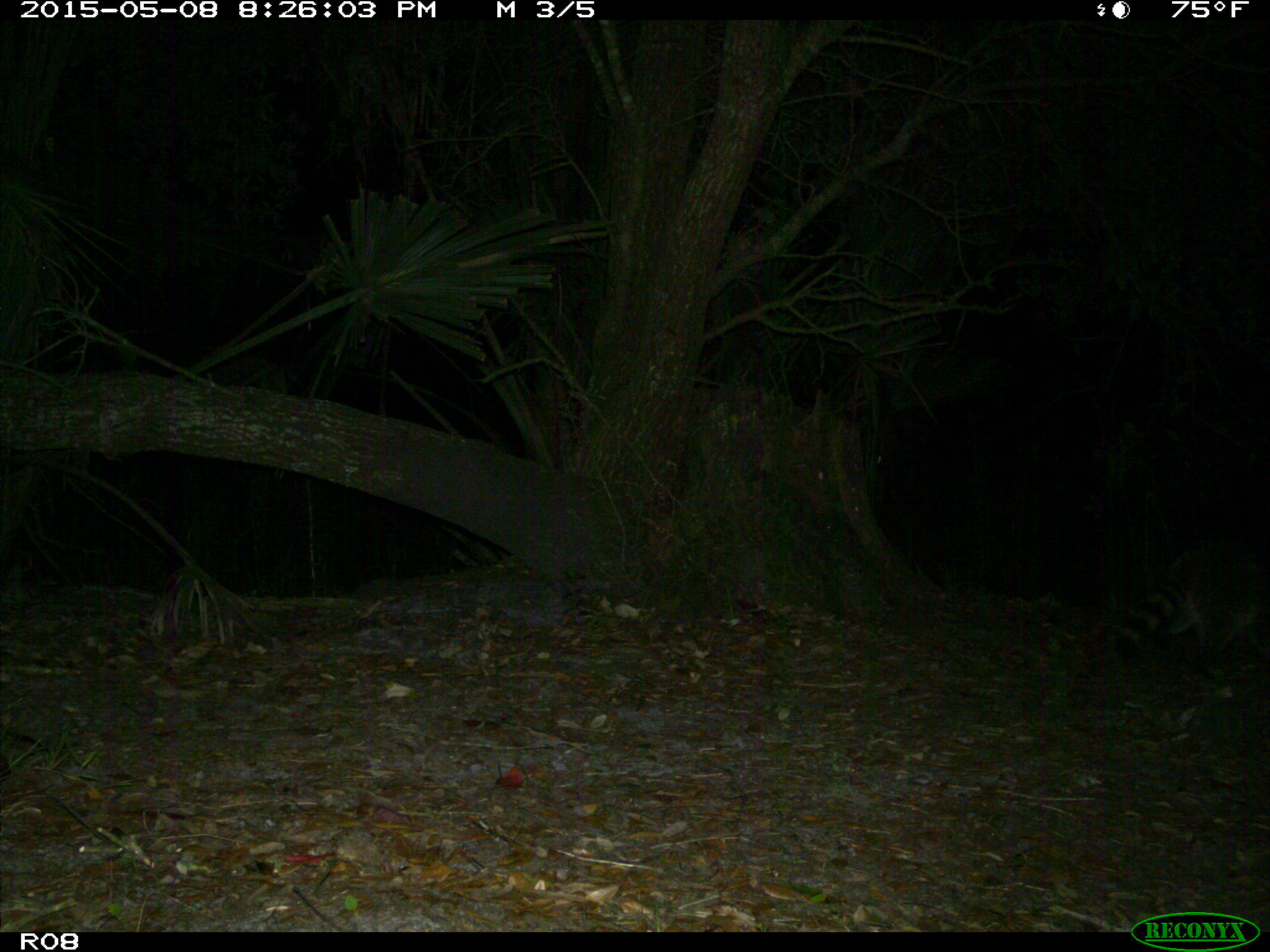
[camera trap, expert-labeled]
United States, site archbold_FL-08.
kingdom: Animalia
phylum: Chordata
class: Mammalia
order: Carnivora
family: Procyonidae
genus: Procyon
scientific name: Procyon lotor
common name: common raccoon